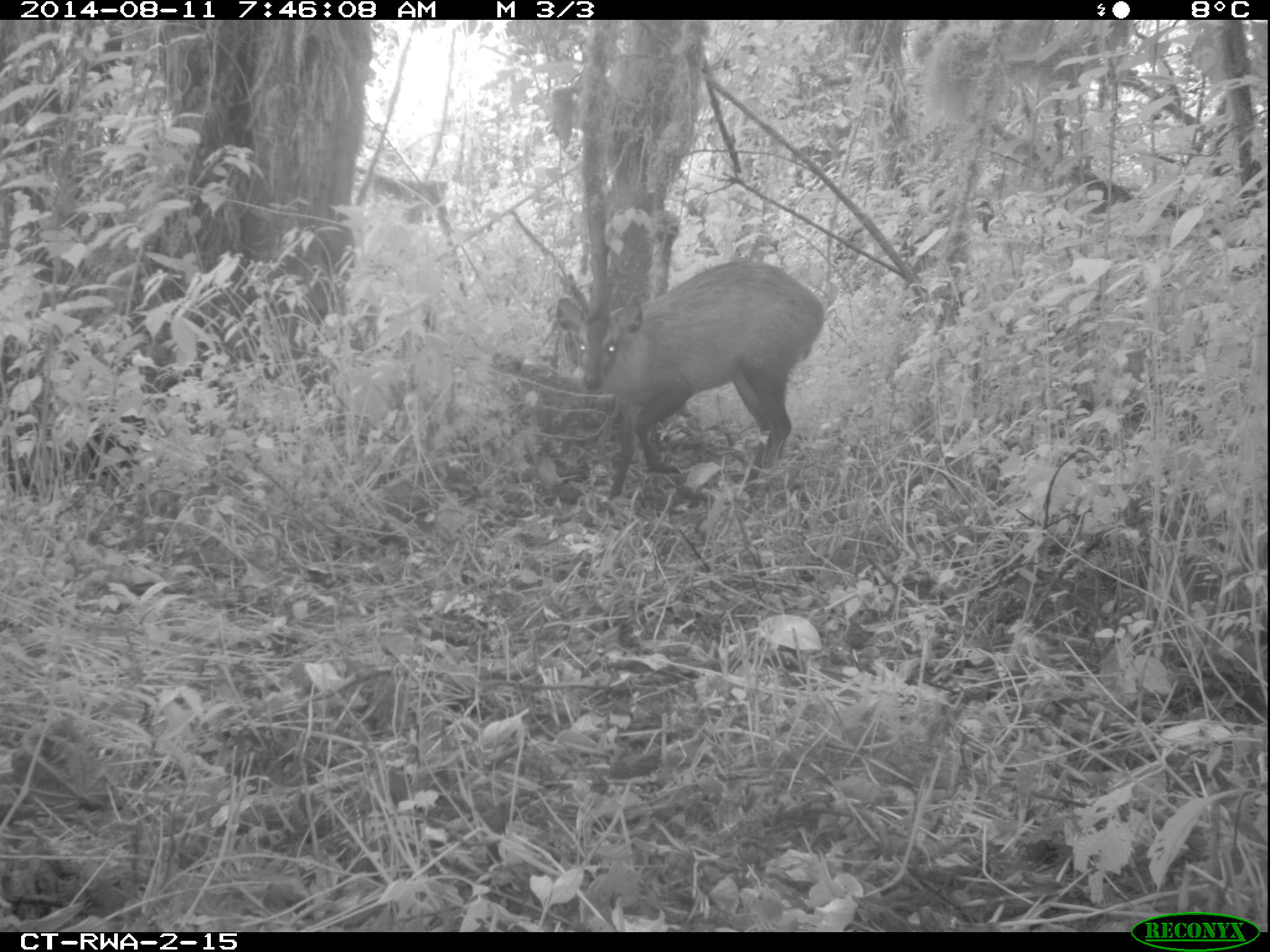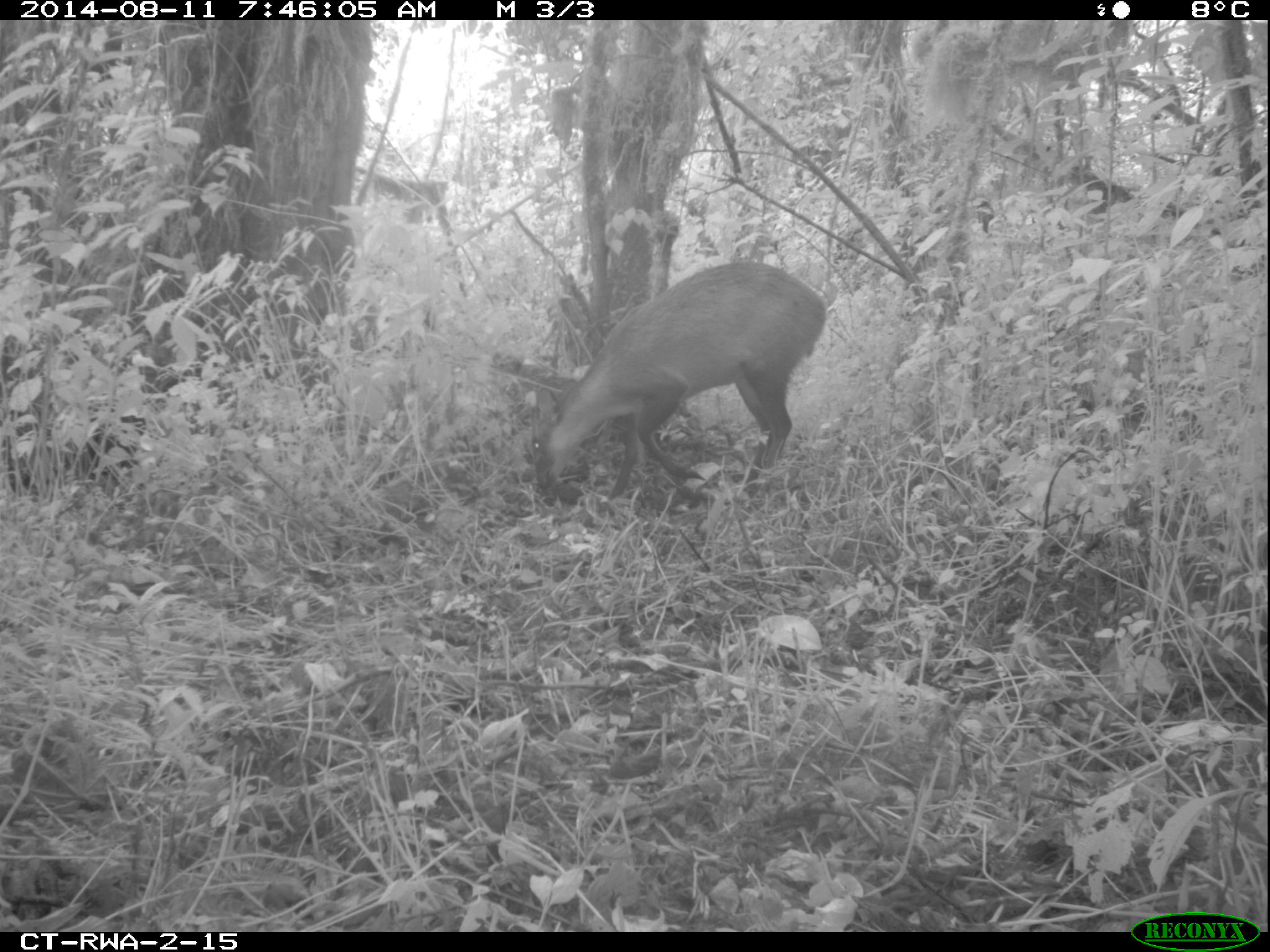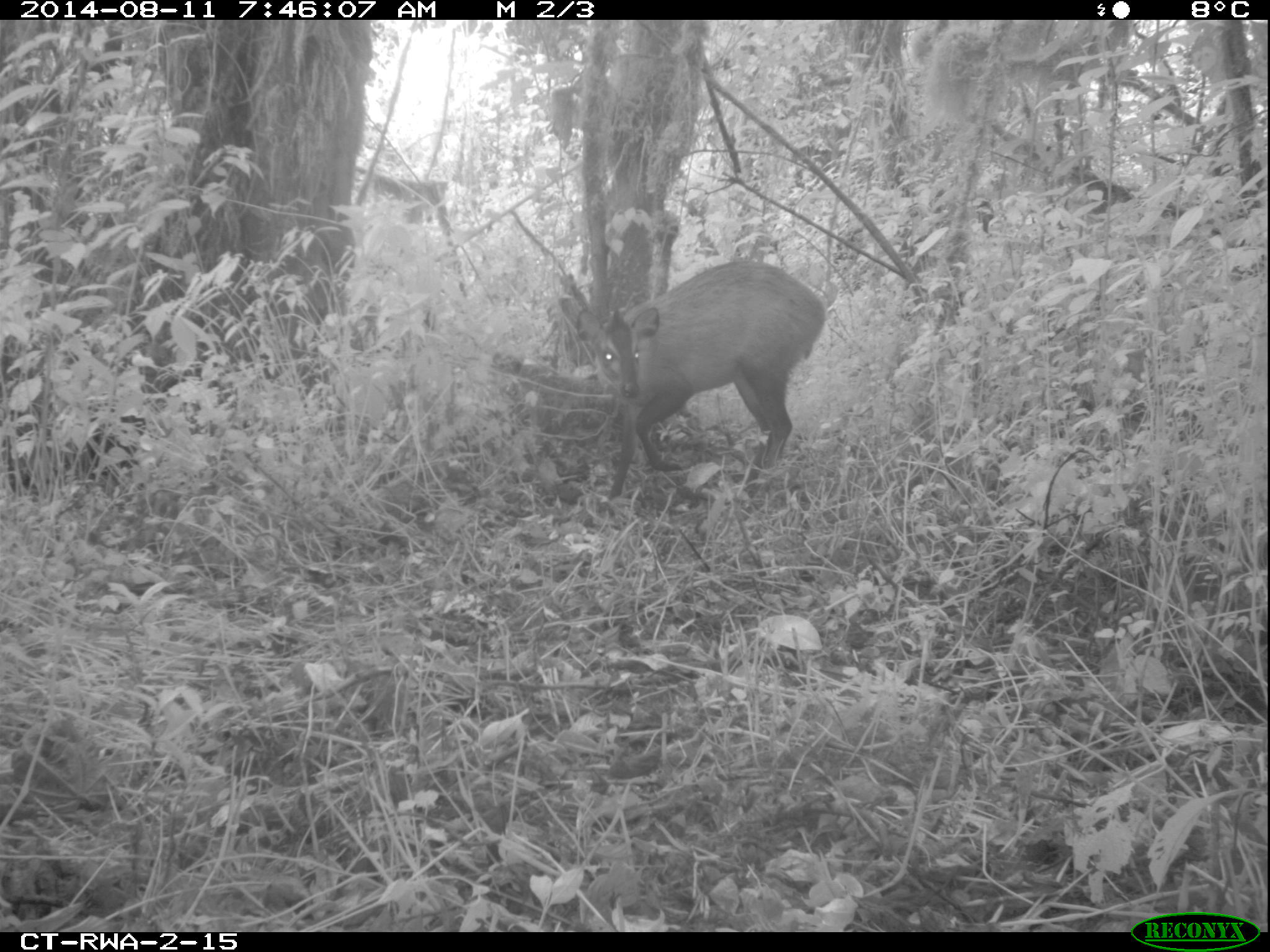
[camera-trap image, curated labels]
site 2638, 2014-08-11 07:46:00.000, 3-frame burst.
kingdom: Animalia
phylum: Chordata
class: Mammalia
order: Artiodactyla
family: Bovidae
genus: Cephalophus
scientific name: Cephalophus nigrifrons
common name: black-fronted duiker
Cephalophus nigrifrons (black-fronted duiker), count 1.